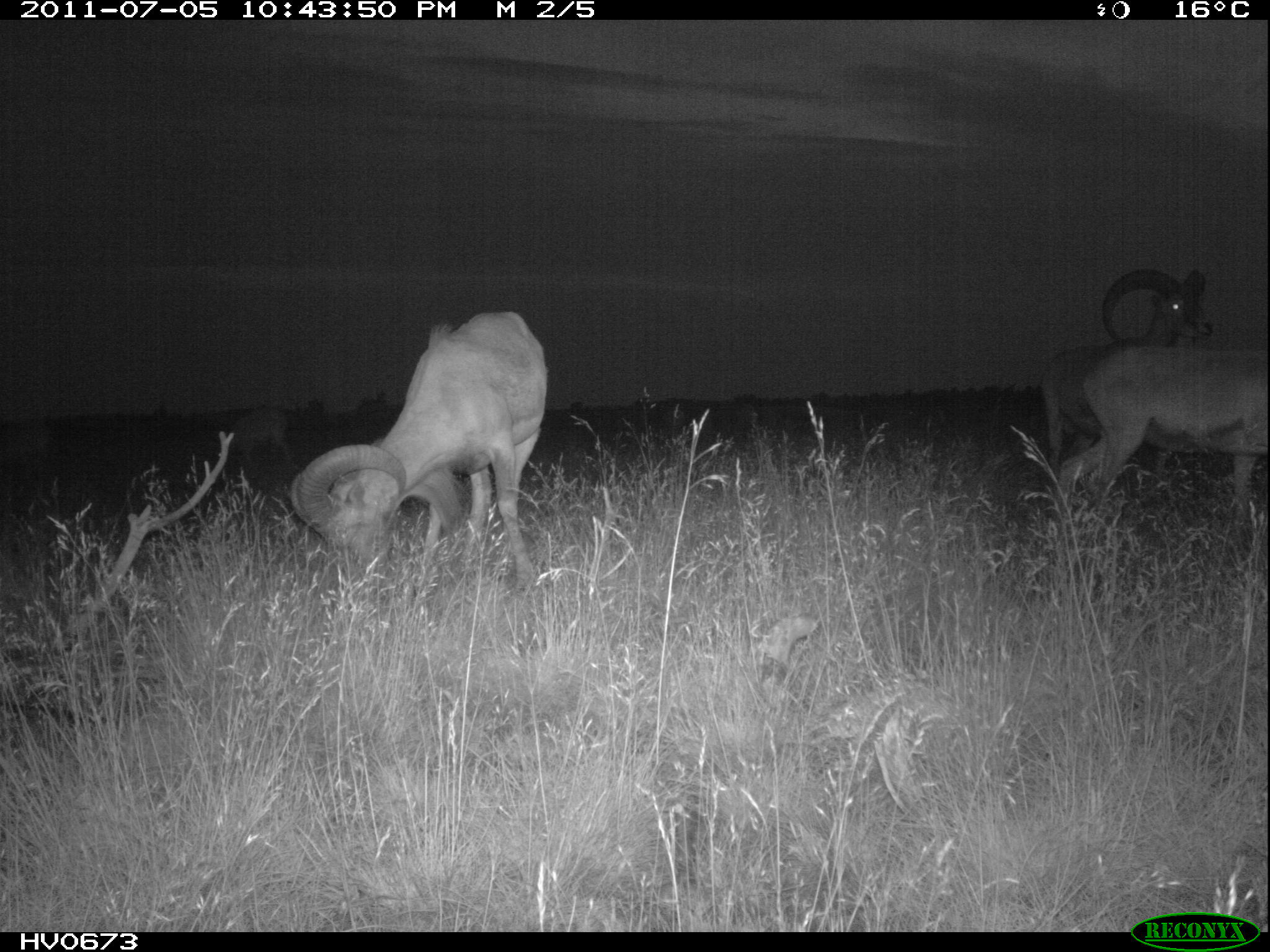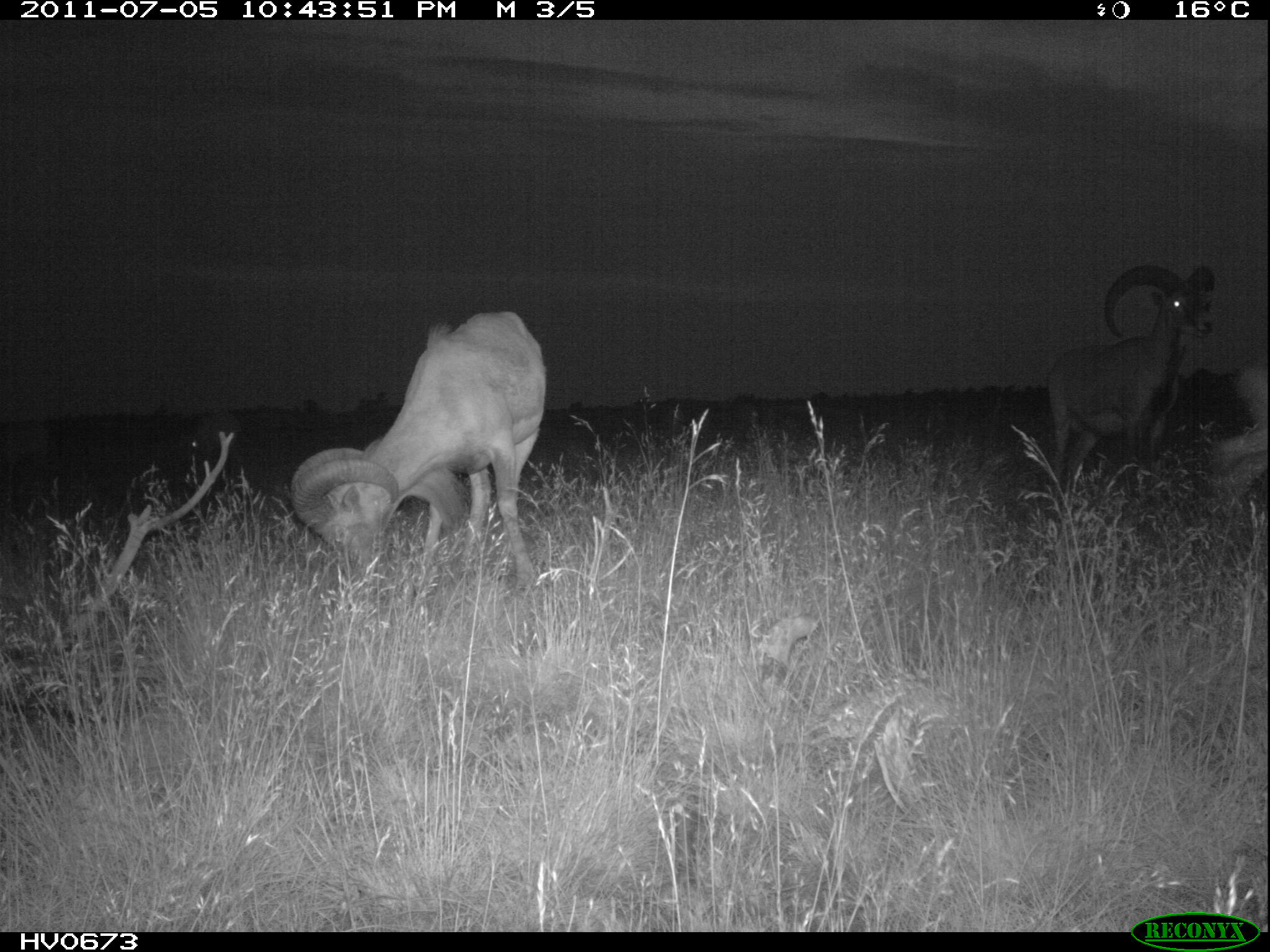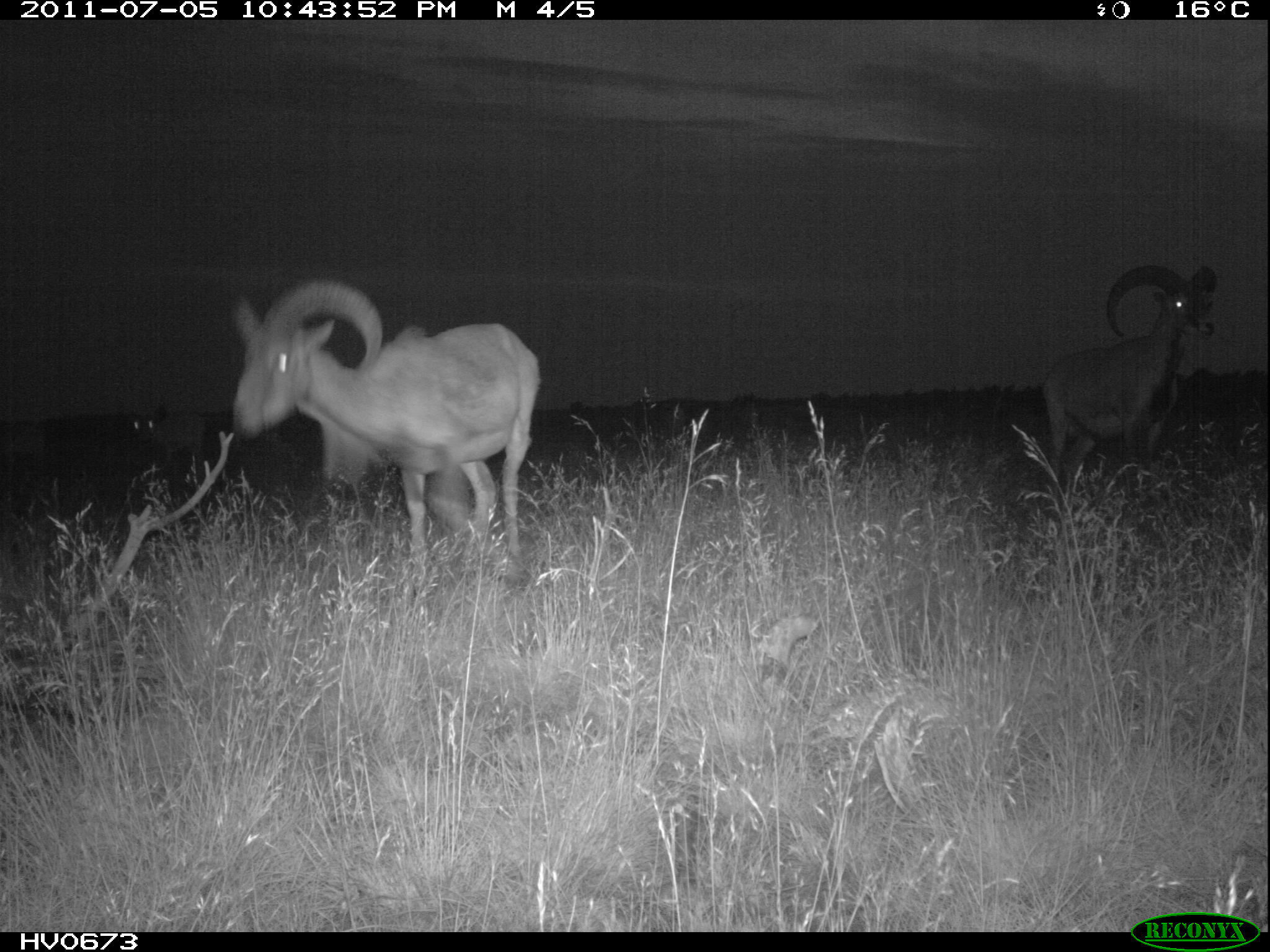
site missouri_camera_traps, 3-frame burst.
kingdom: Animalia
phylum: Chordata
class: Mammalia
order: Artiodactyla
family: Bovidae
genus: Ovis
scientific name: Ovis ammon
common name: mouflon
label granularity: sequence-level